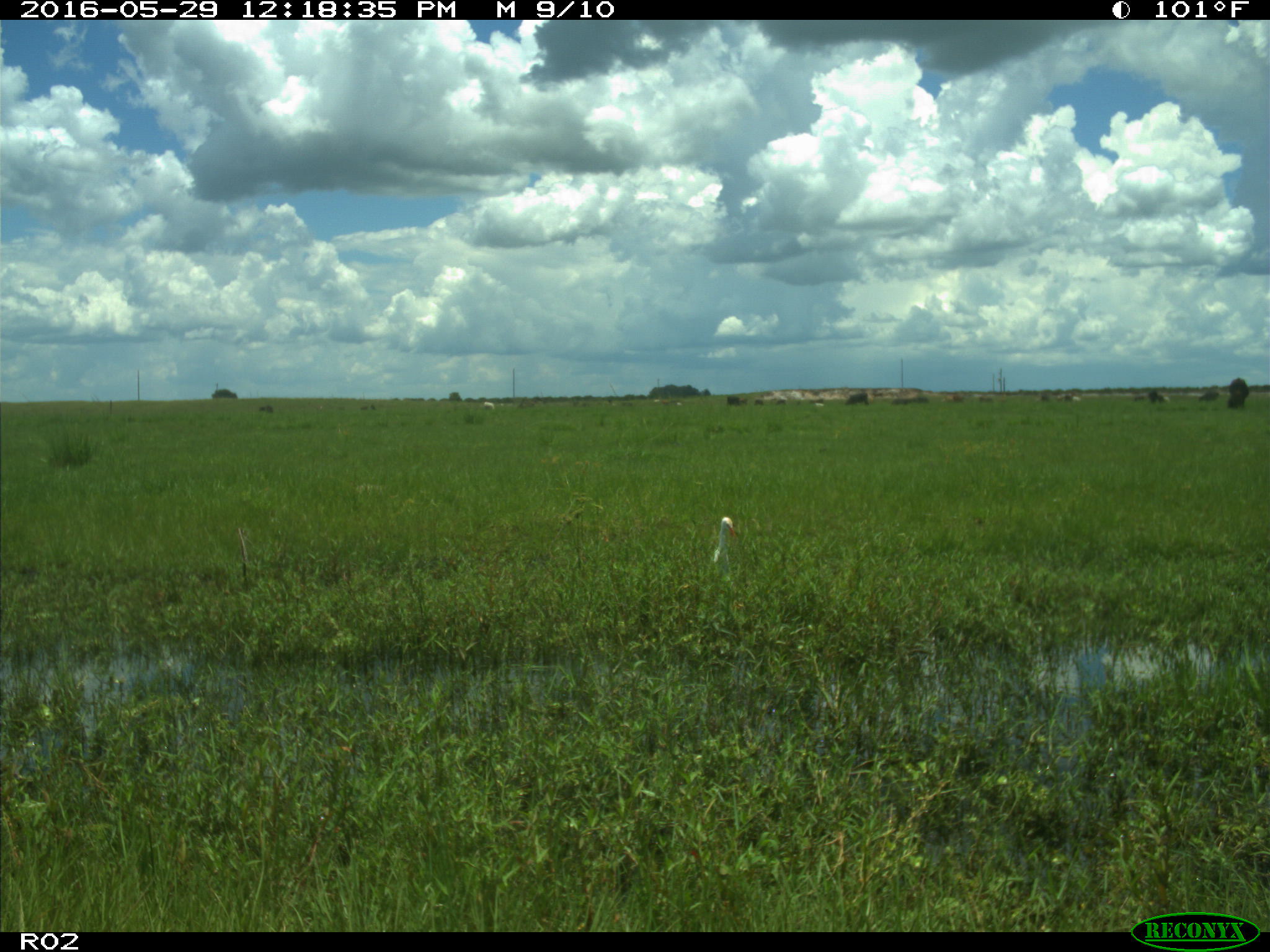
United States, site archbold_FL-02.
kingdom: Animalia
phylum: Chordata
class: Aves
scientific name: Aves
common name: birds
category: unidentified bird